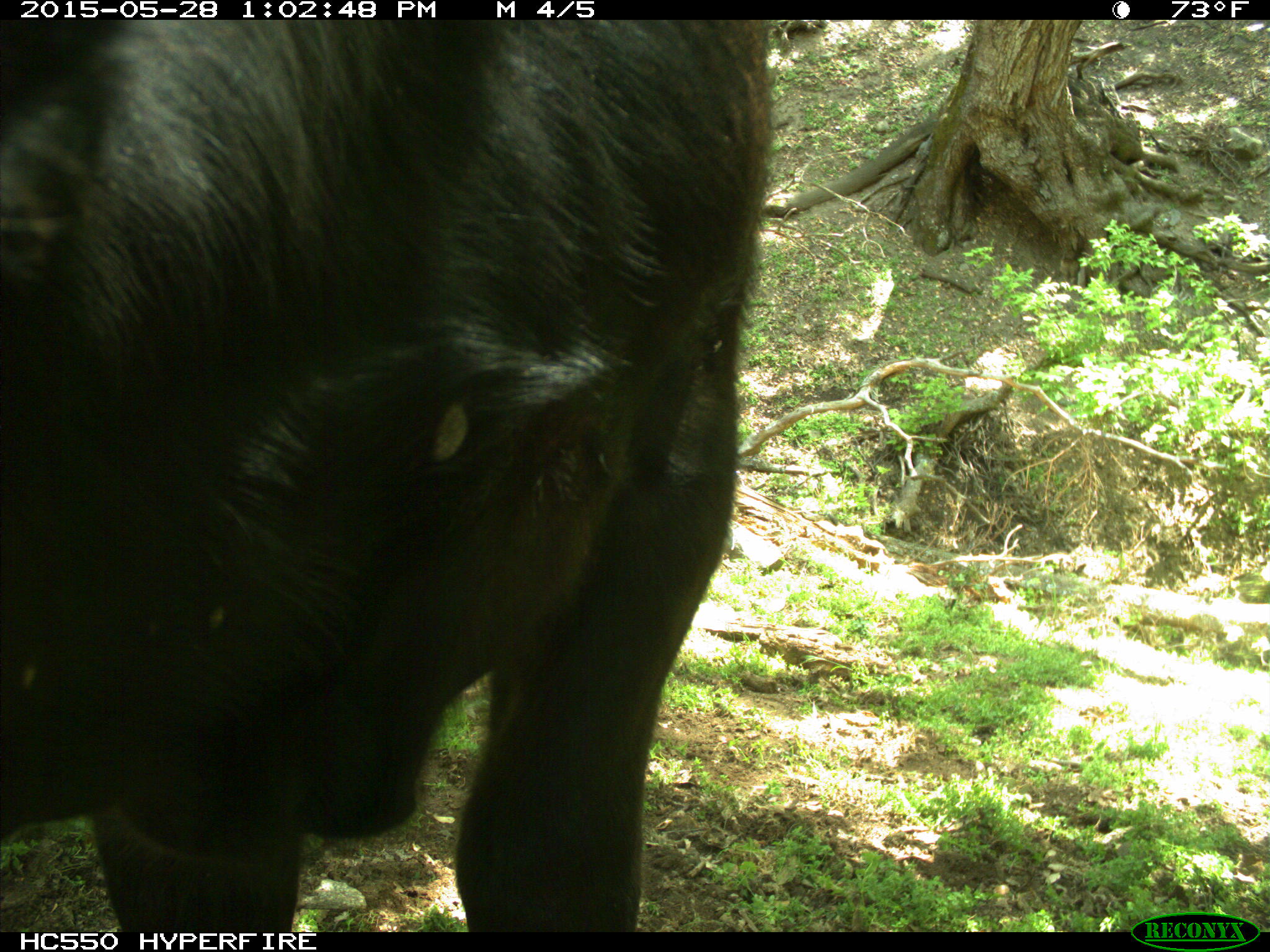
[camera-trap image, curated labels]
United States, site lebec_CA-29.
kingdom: Animalia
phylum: Chordata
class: Mammalia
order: Artiodactyla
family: Bovidae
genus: Bos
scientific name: Bos taurus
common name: domestic cow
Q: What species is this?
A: Bos taurus (domestic cow).